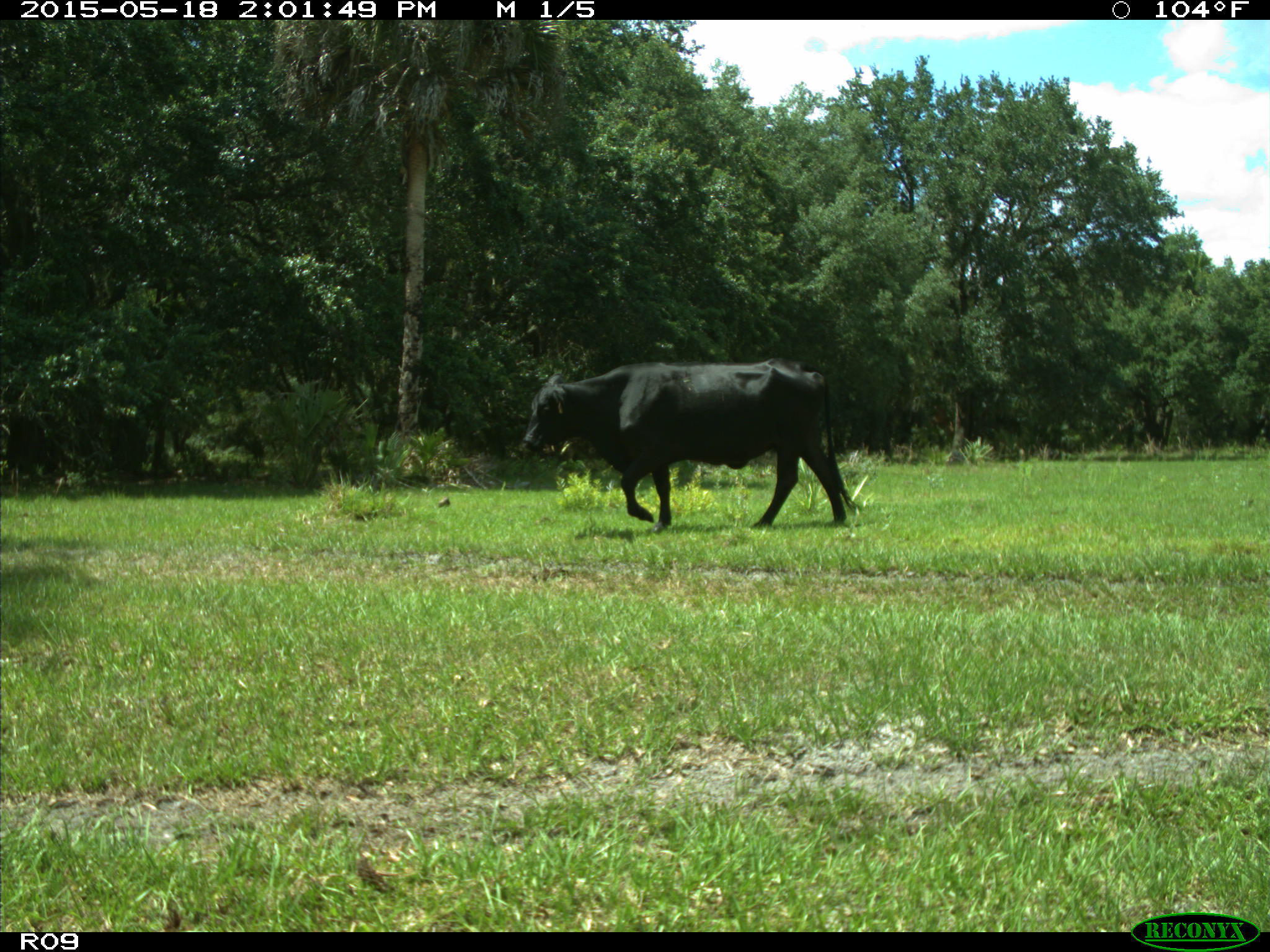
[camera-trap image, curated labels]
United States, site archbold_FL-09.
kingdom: Animalia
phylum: Chordata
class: Mammalia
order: Artiodactyla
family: Bovidae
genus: Bos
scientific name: Bos taurus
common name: domestic cow